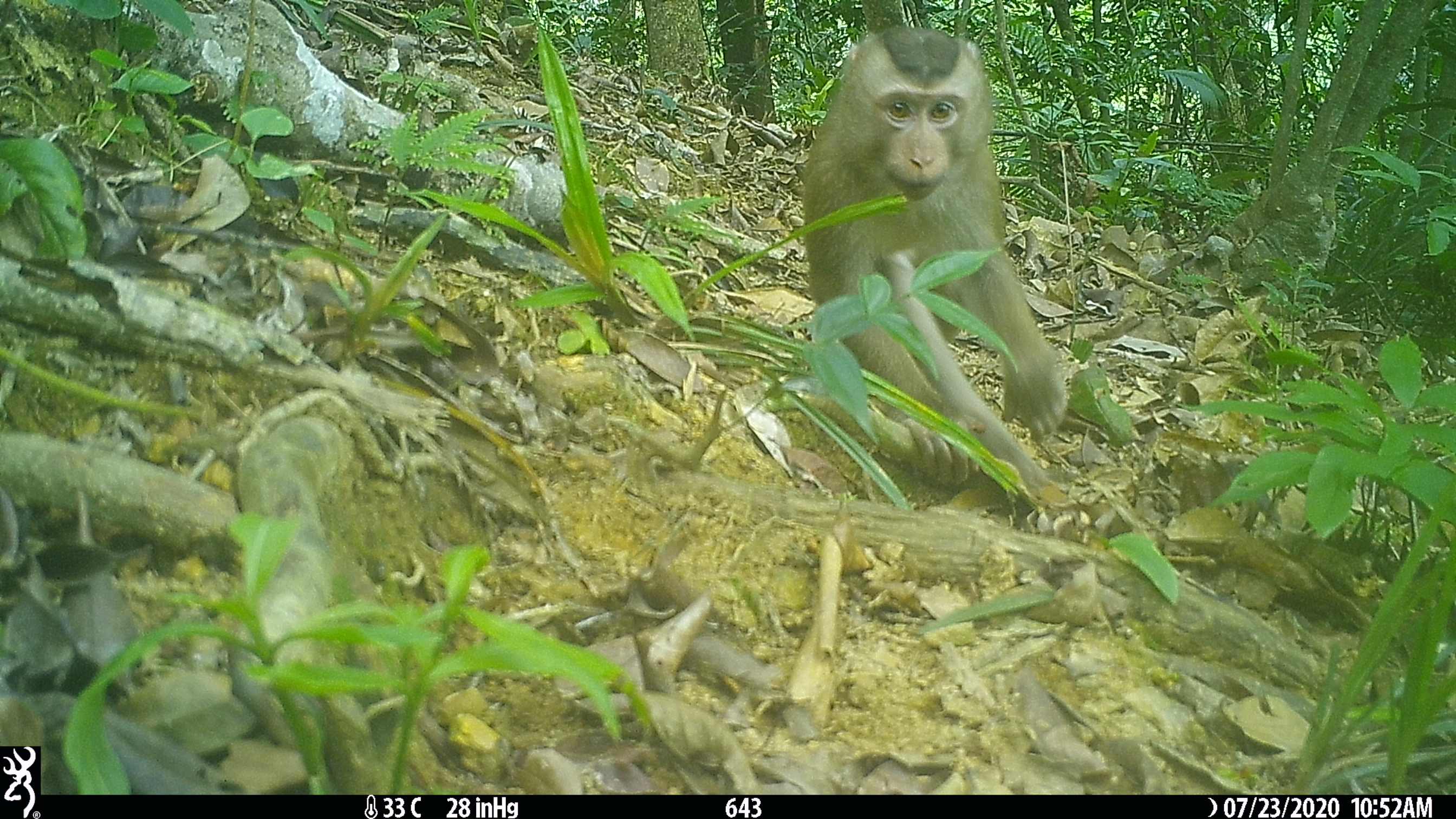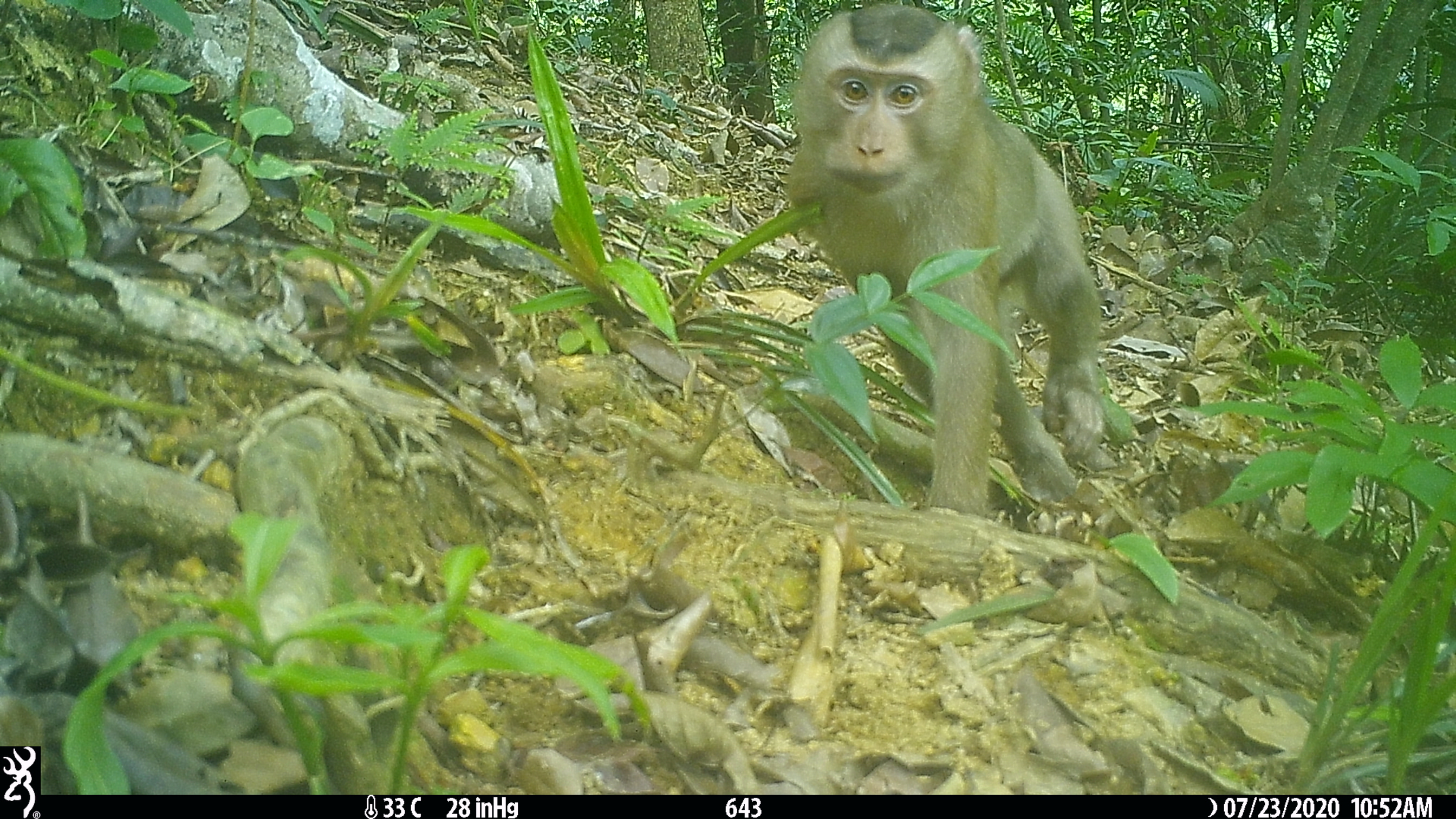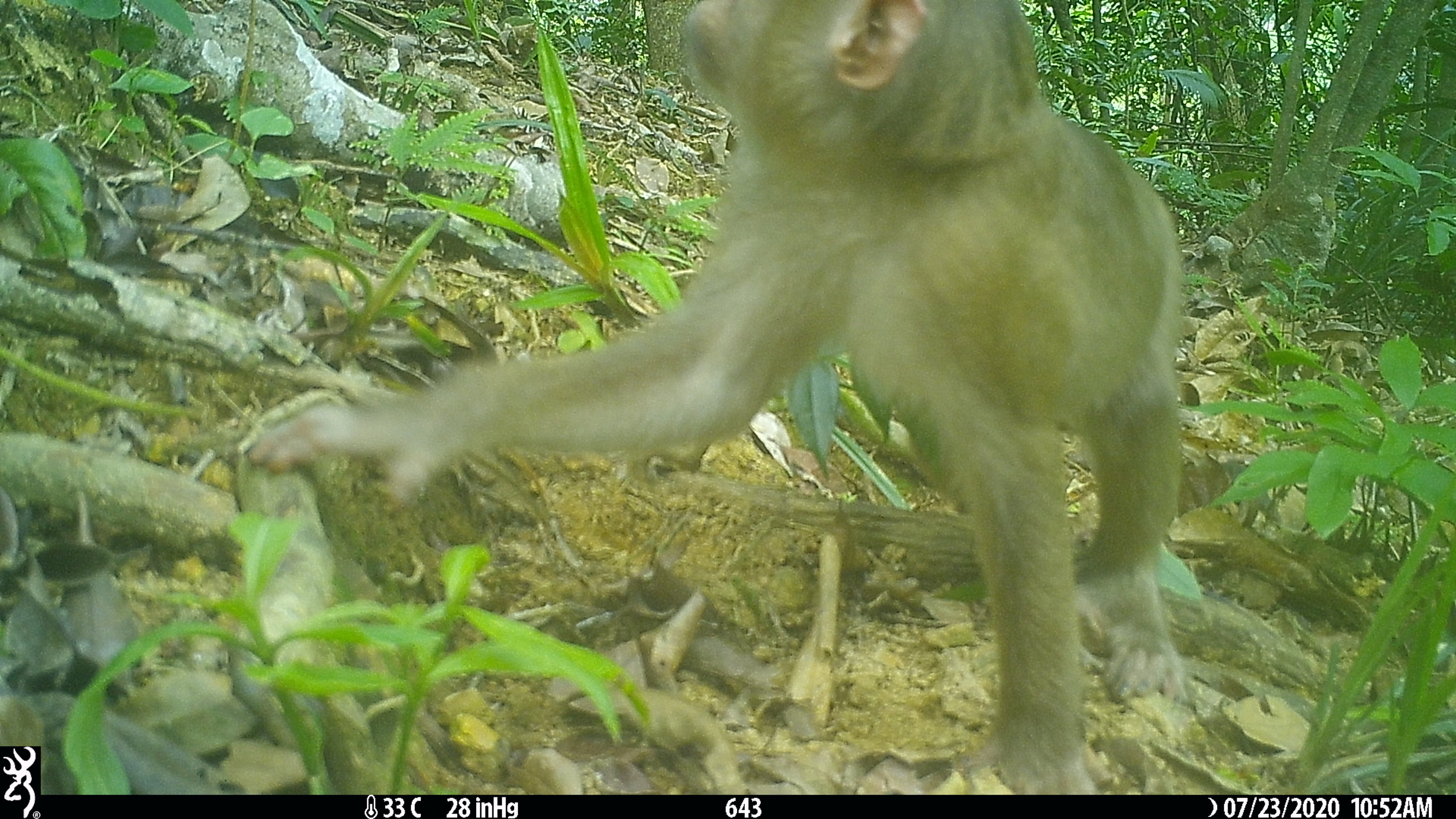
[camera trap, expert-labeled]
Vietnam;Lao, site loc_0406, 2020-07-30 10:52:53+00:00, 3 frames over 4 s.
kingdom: Animalia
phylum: Chordata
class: Mammalia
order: Primates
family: Cercopithecidae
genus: Macaca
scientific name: Macaca nemestrina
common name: pig-tailed macaque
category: pig tailed macaque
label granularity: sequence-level